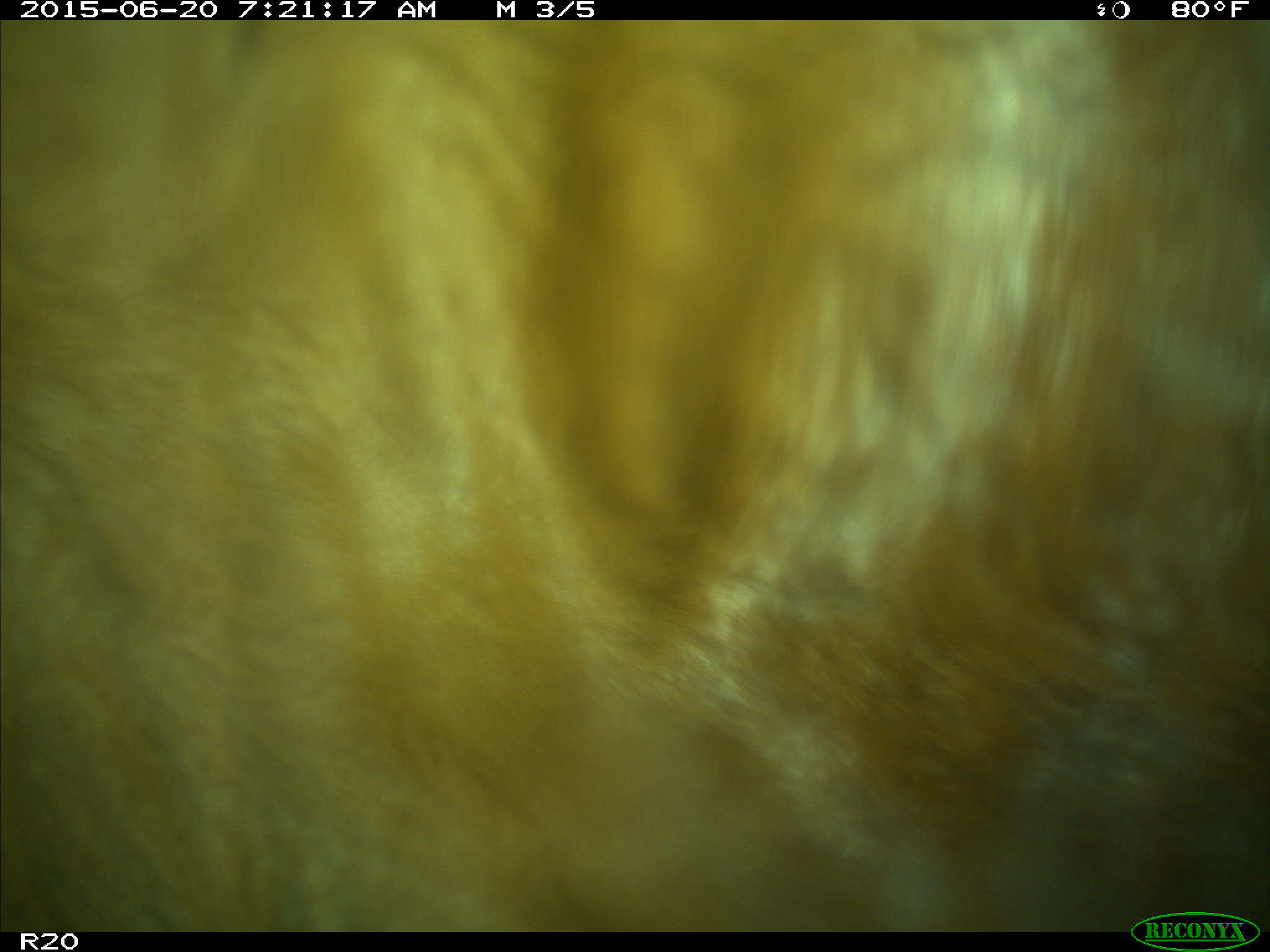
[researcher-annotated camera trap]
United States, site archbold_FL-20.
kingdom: Animalia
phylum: Chordata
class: Mammalia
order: Artiodactyla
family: Bovidae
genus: Bos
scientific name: Bos taurus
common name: domestic cow